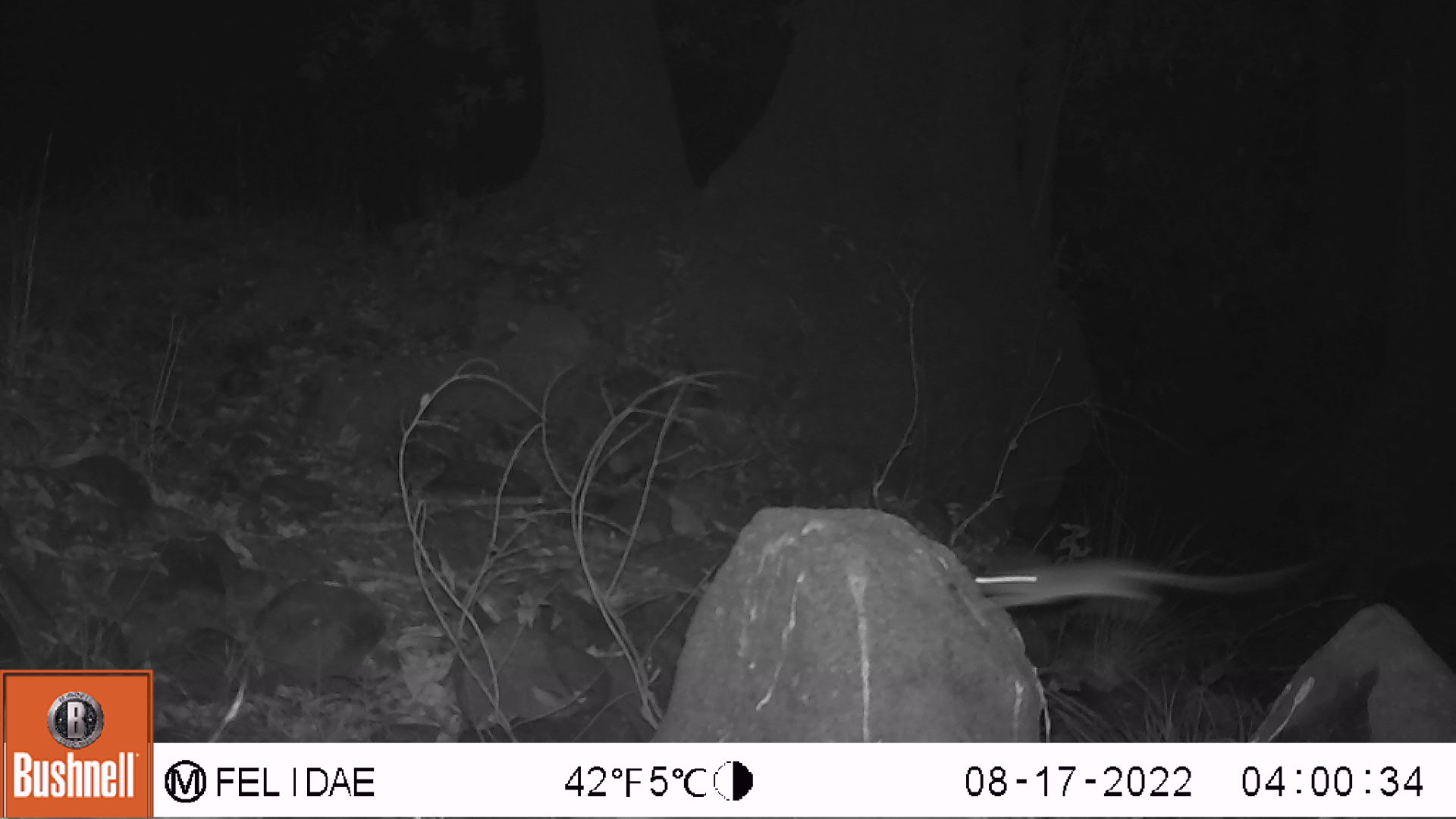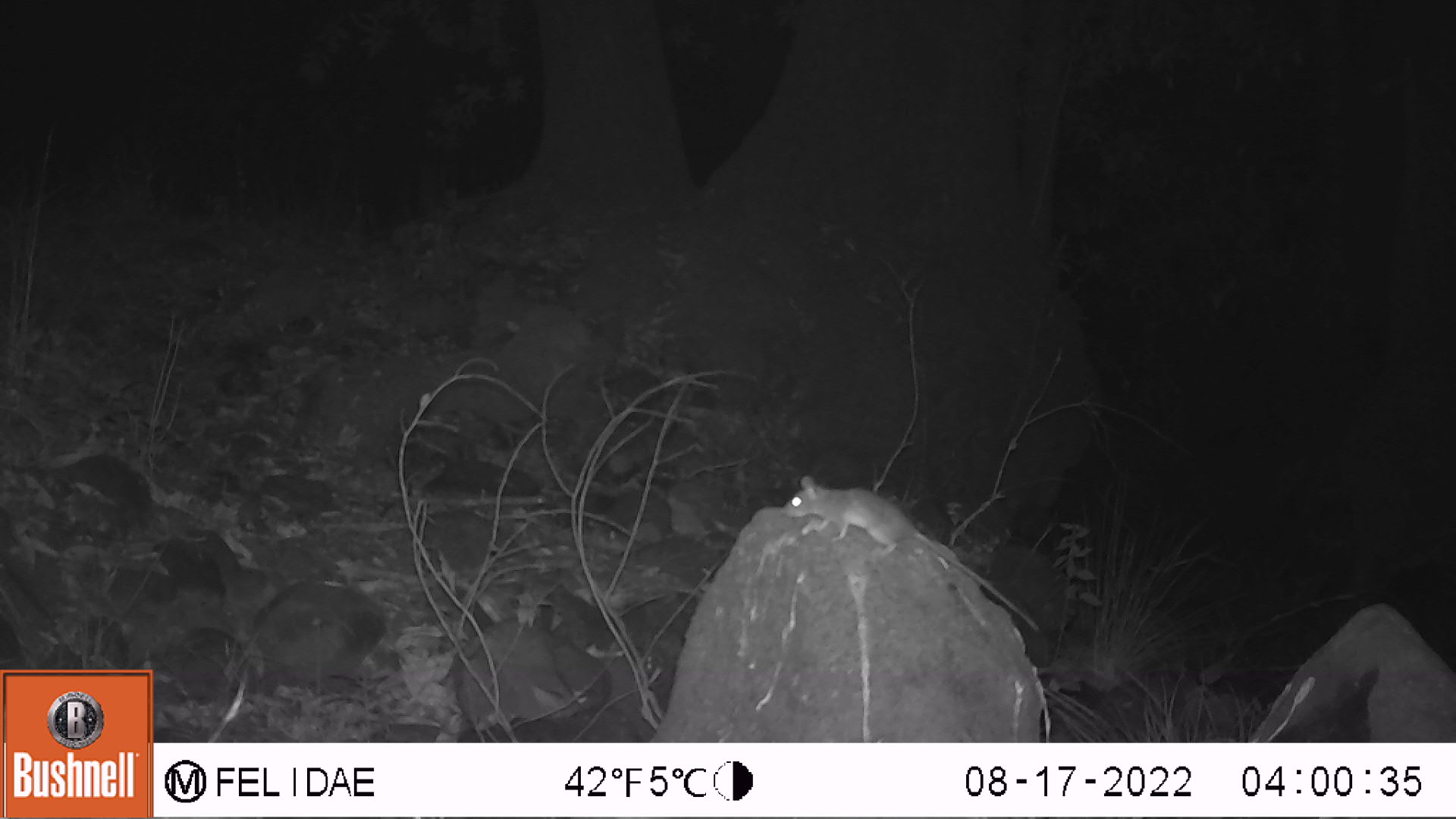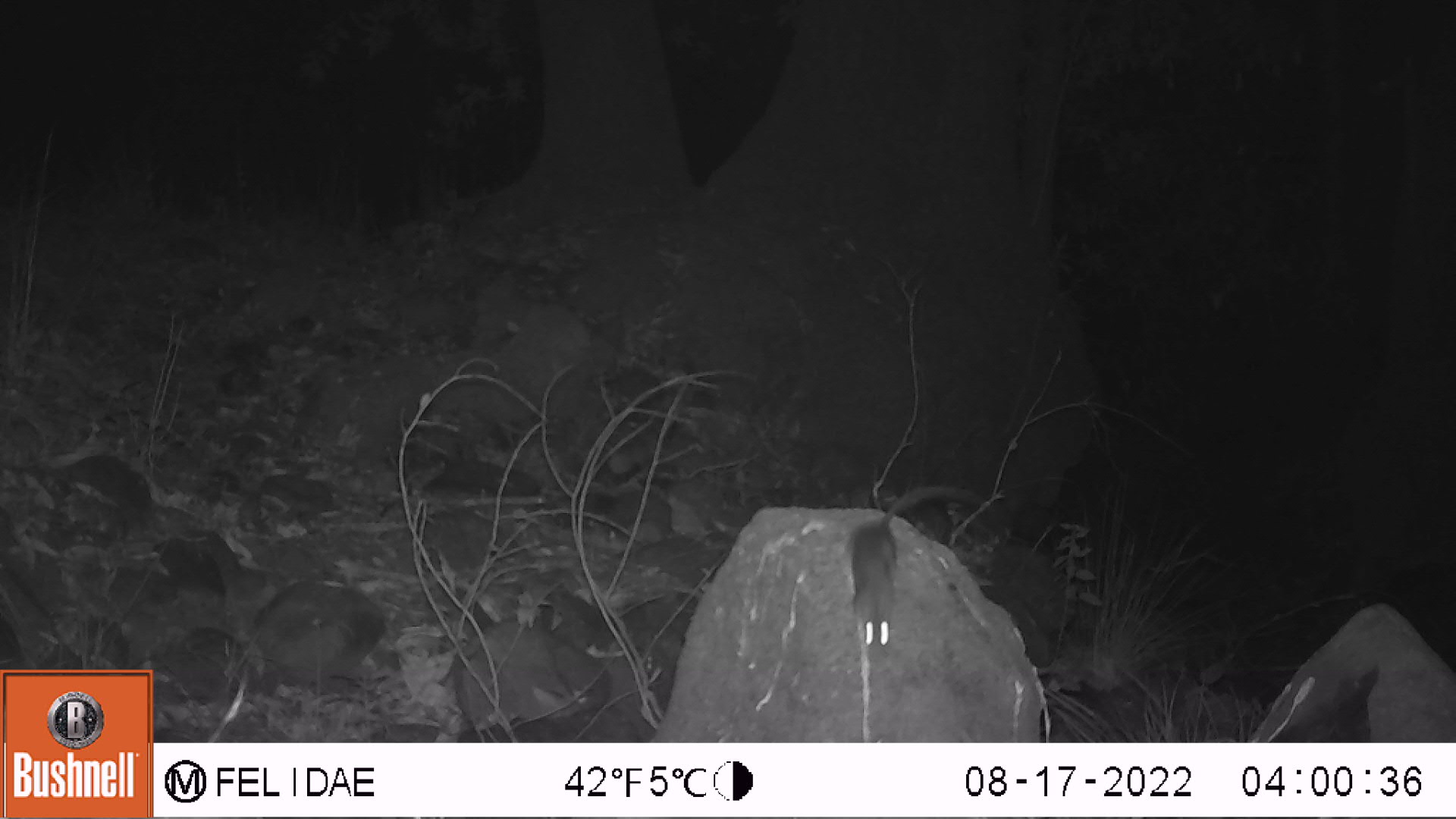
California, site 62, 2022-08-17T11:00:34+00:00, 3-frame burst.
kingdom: Animalia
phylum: Chordata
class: Mammalia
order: Rodentia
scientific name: Rodentia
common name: mouse or rat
Mouse or rat (Rodentia).